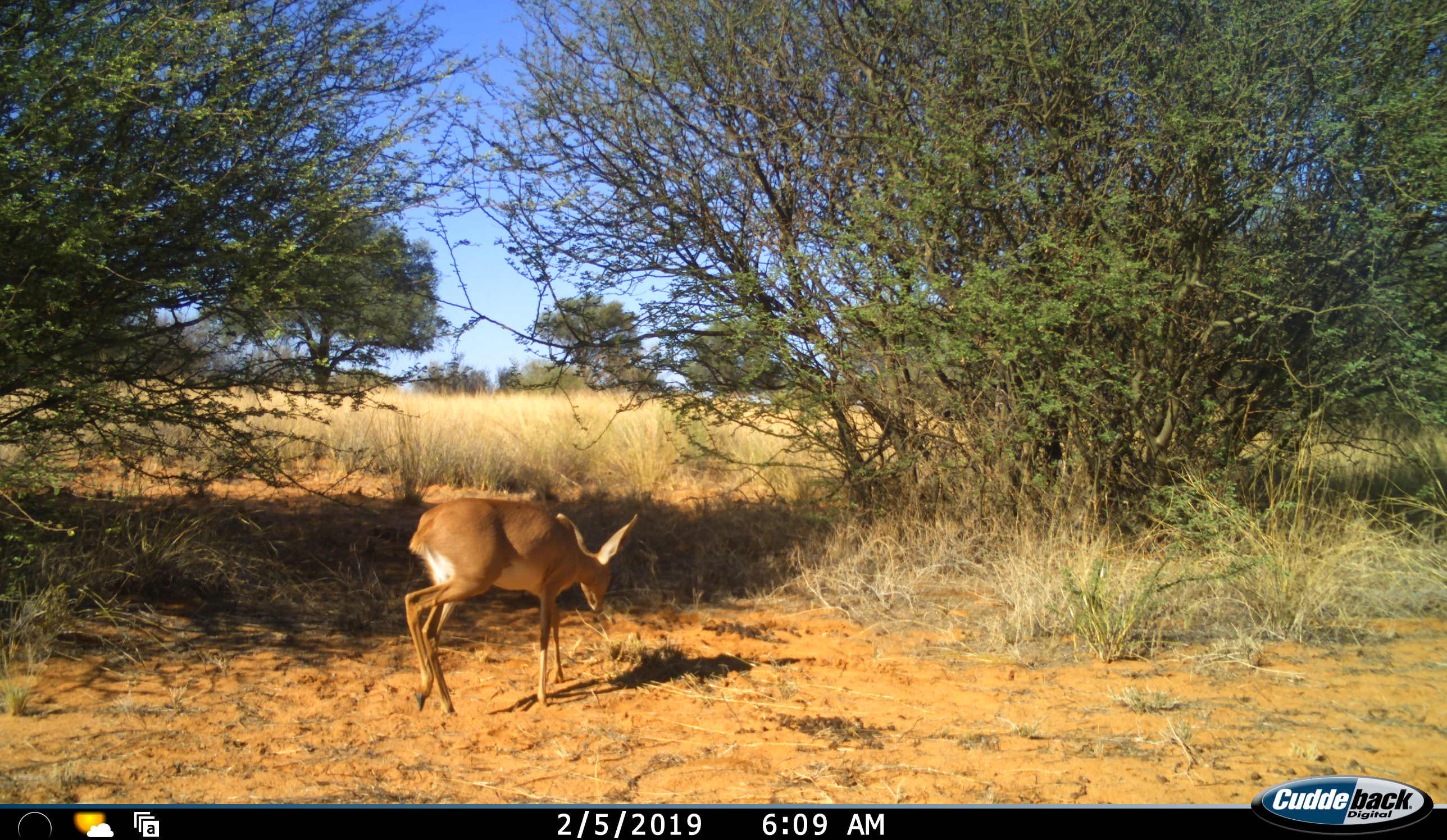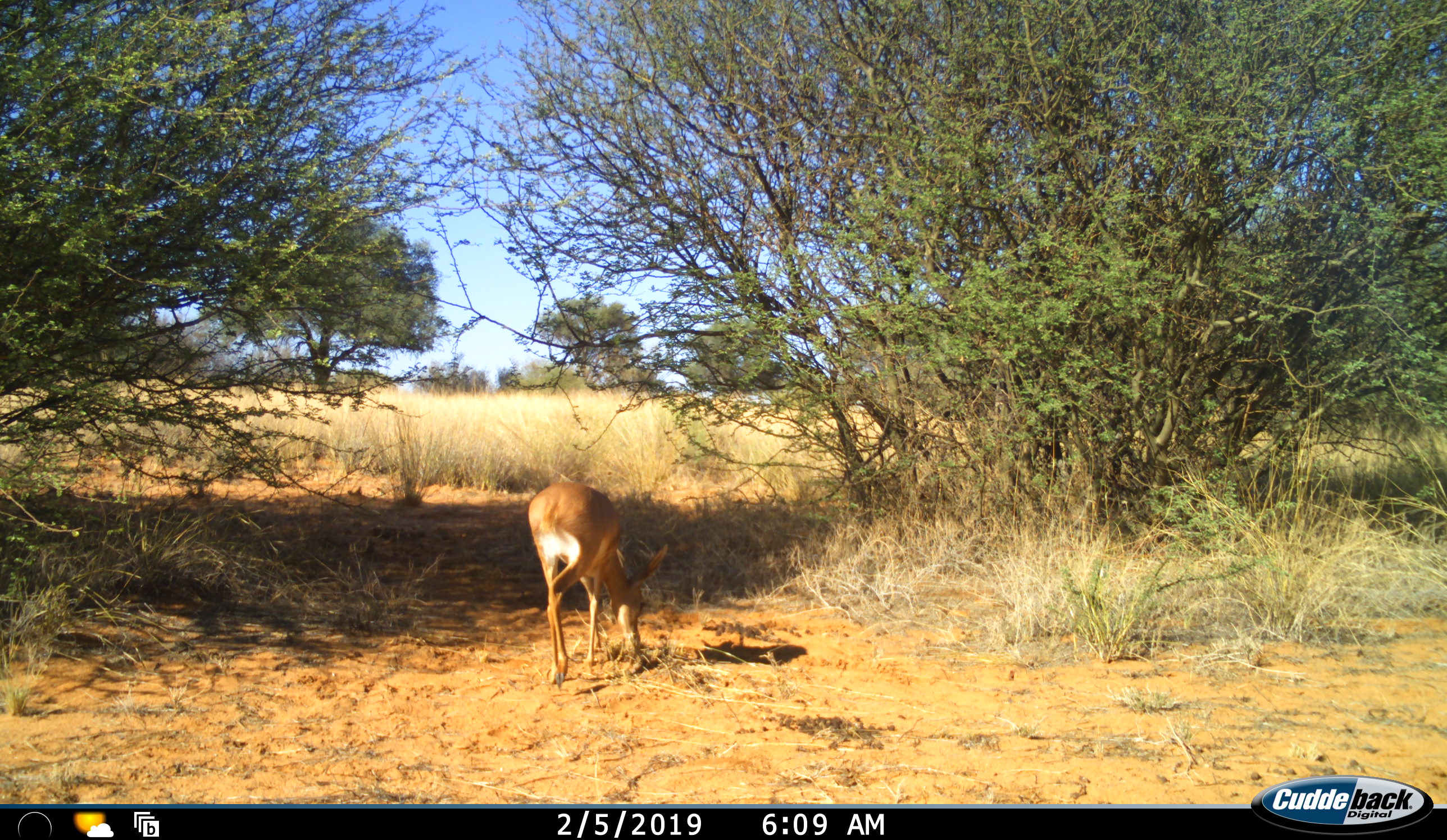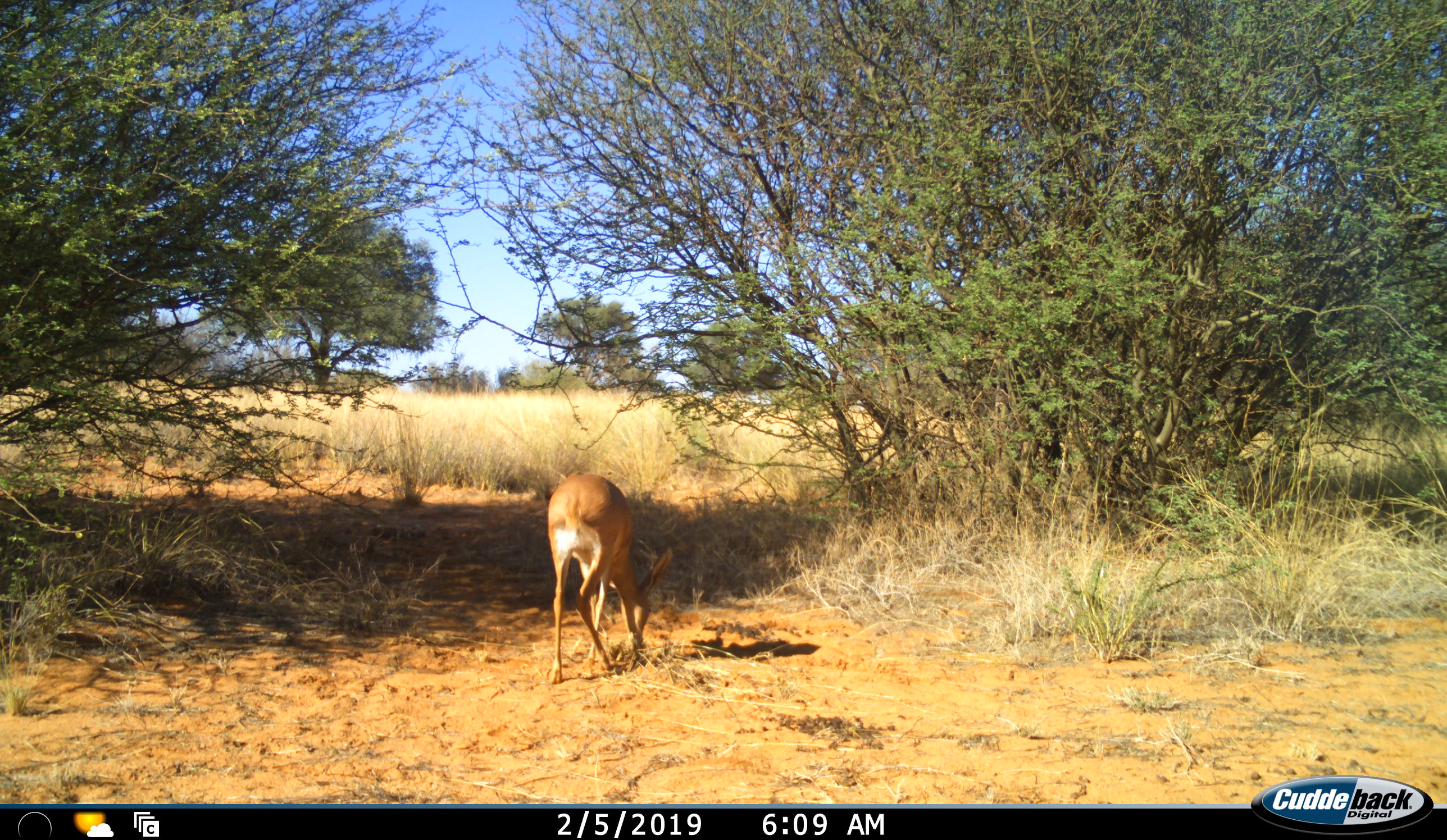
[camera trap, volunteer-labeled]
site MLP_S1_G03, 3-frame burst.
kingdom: Animalia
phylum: Chordata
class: Mammalia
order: Artiodactyla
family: Bovidae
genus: Raphicerus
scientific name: Raphicerus campestris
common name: steenbok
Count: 1.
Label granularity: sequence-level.